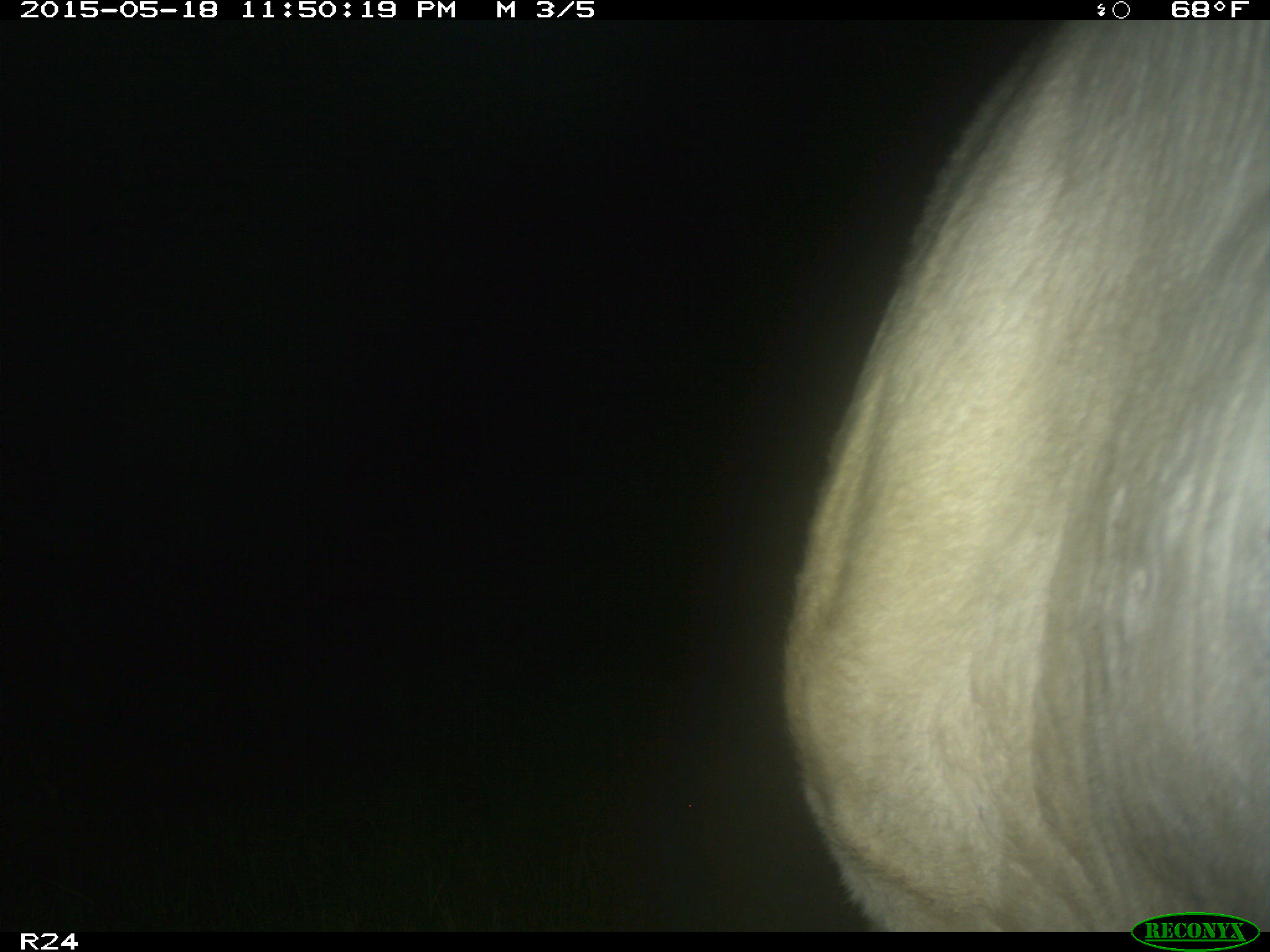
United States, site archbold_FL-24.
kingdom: Animalia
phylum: Chordata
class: Mammalia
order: Artiodactyla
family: Bovidae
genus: Bos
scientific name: Bos taurus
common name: domestic cow